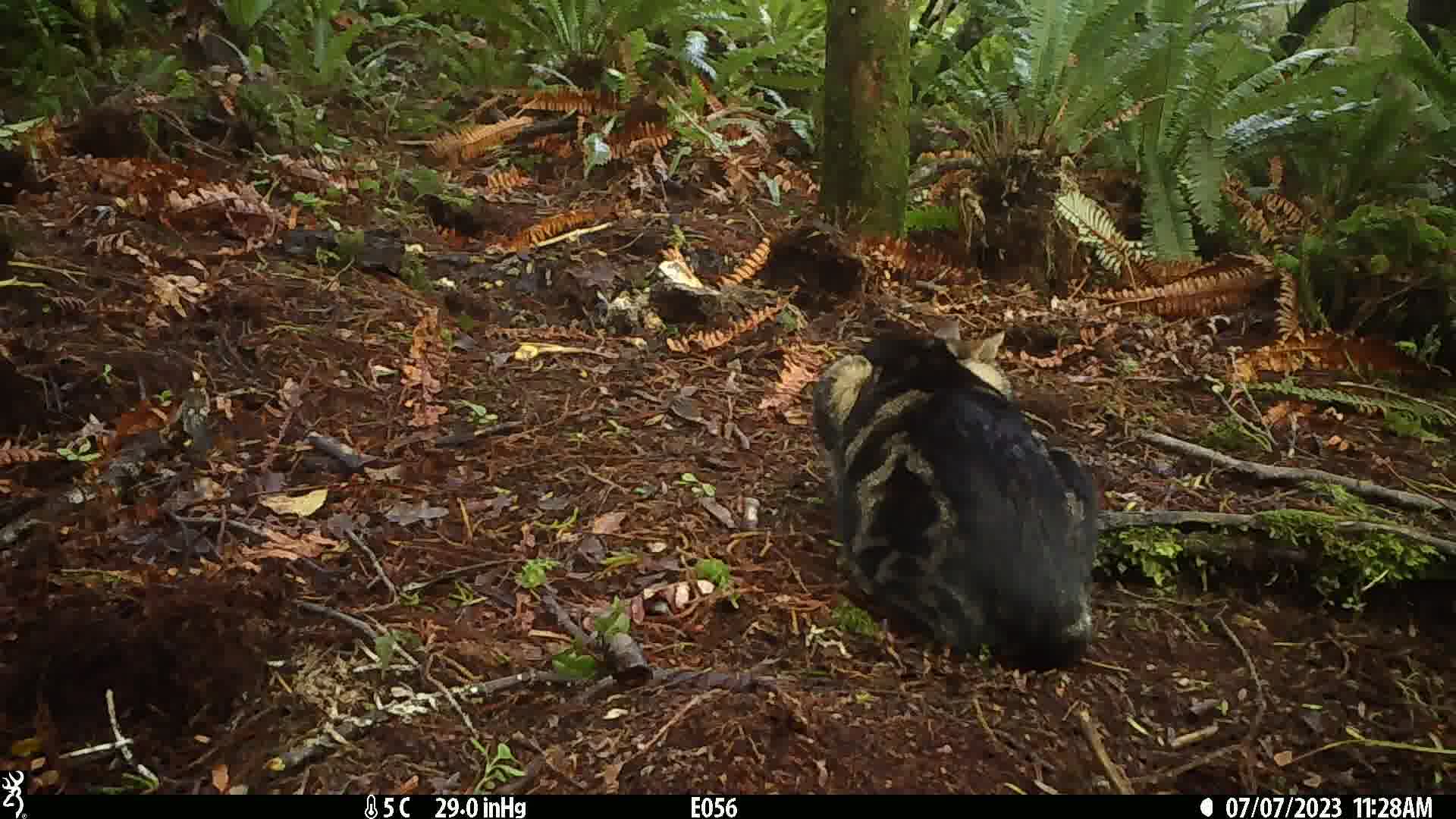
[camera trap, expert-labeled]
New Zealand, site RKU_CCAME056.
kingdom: Animalia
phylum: Chordata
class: Mammalia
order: Carnivora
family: Felidae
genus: Felis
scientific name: Felis catus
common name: domestic cat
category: cat